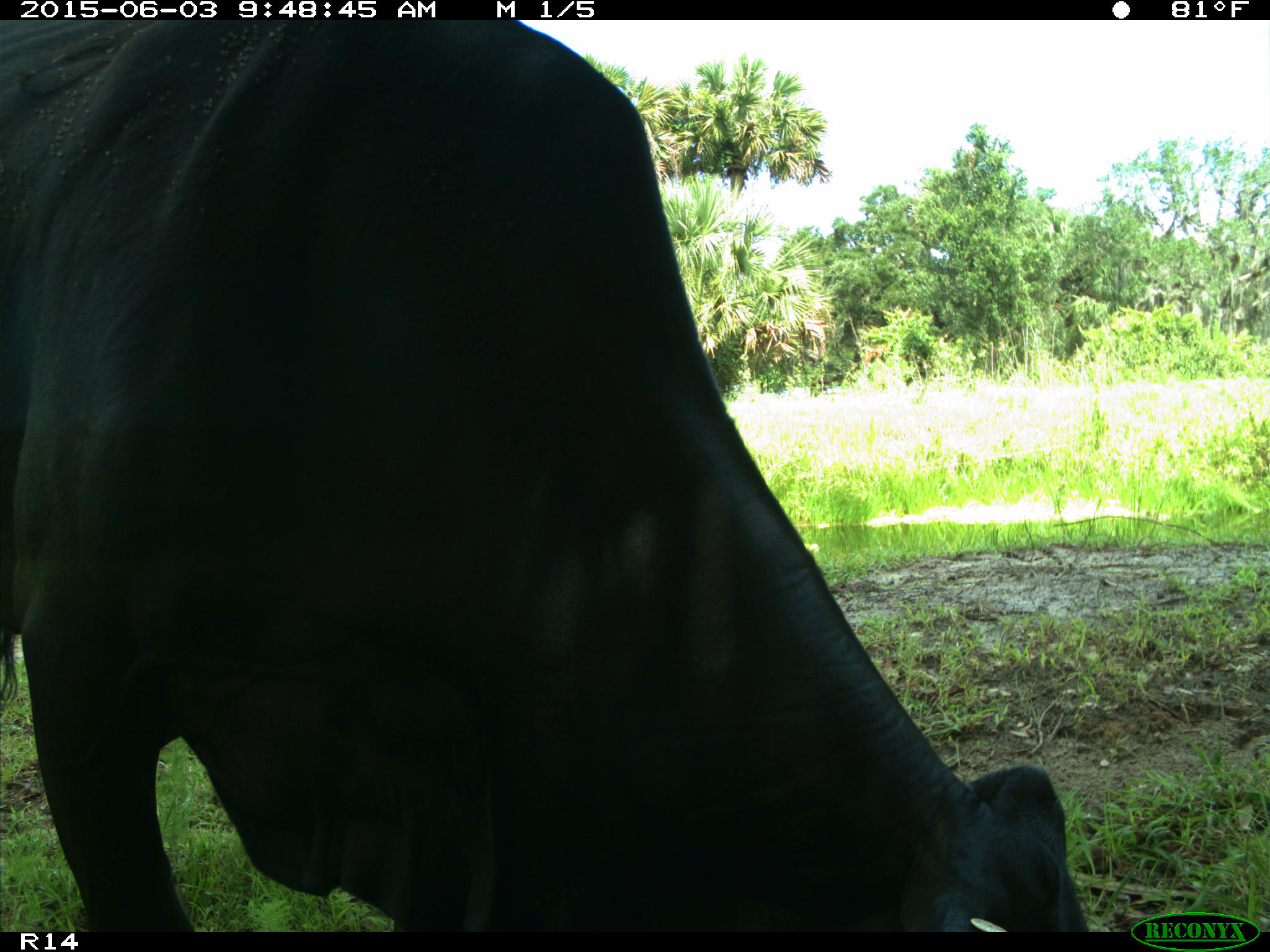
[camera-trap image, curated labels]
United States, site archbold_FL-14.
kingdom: Animalia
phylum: Chordata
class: Mammalia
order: Artiodactyla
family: Bovidae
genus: Bos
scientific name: Bos taurus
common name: domestic cow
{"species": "Bos taurus (domestic cow)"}